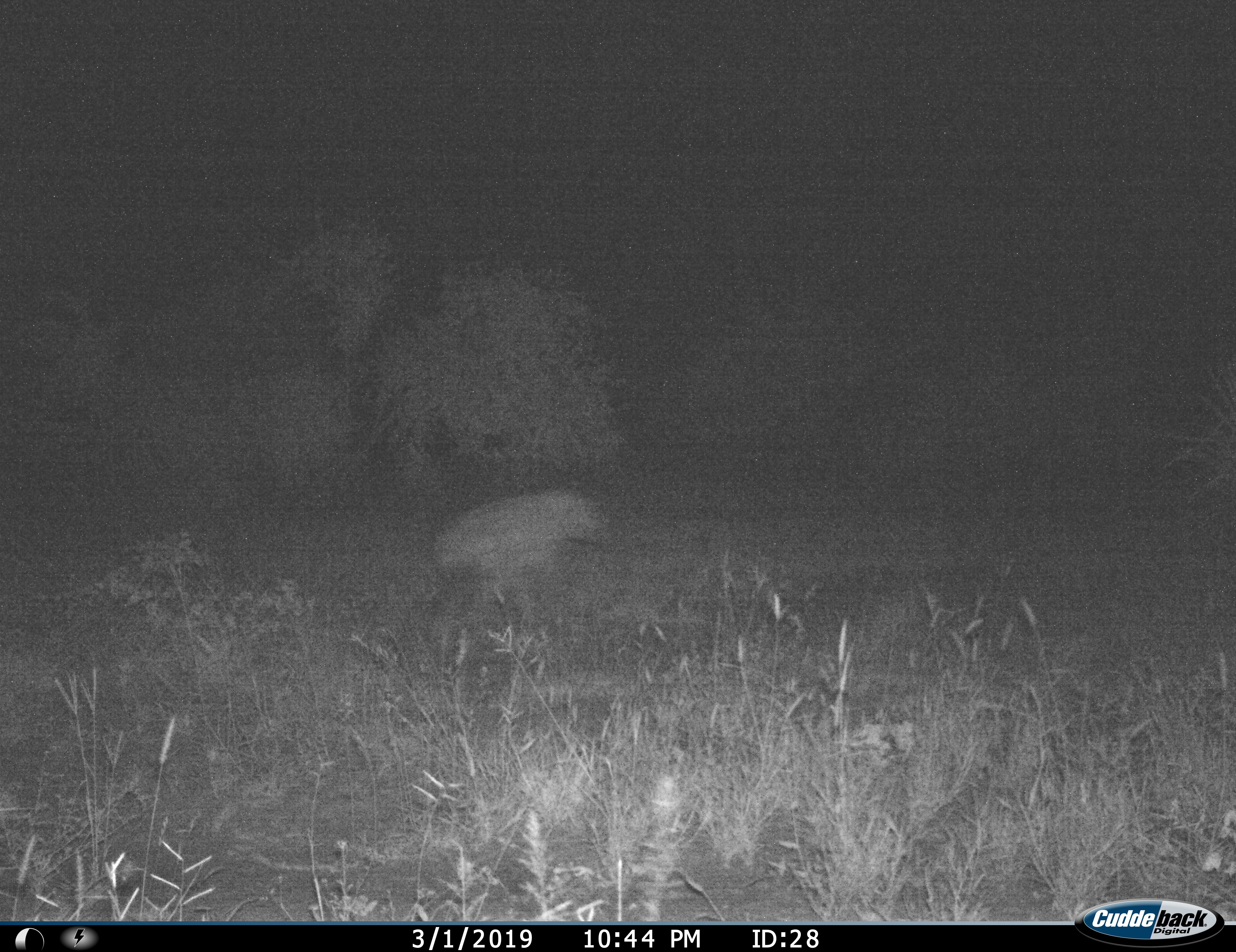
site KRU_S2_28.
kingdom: Animalia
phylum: Chordata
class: Mammalia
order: Carnivora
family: Hyaenidae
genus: Crocuta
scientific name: Crocuta crocuta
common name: spotted hyena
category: hyenaspotted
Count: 1.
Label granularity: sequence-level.